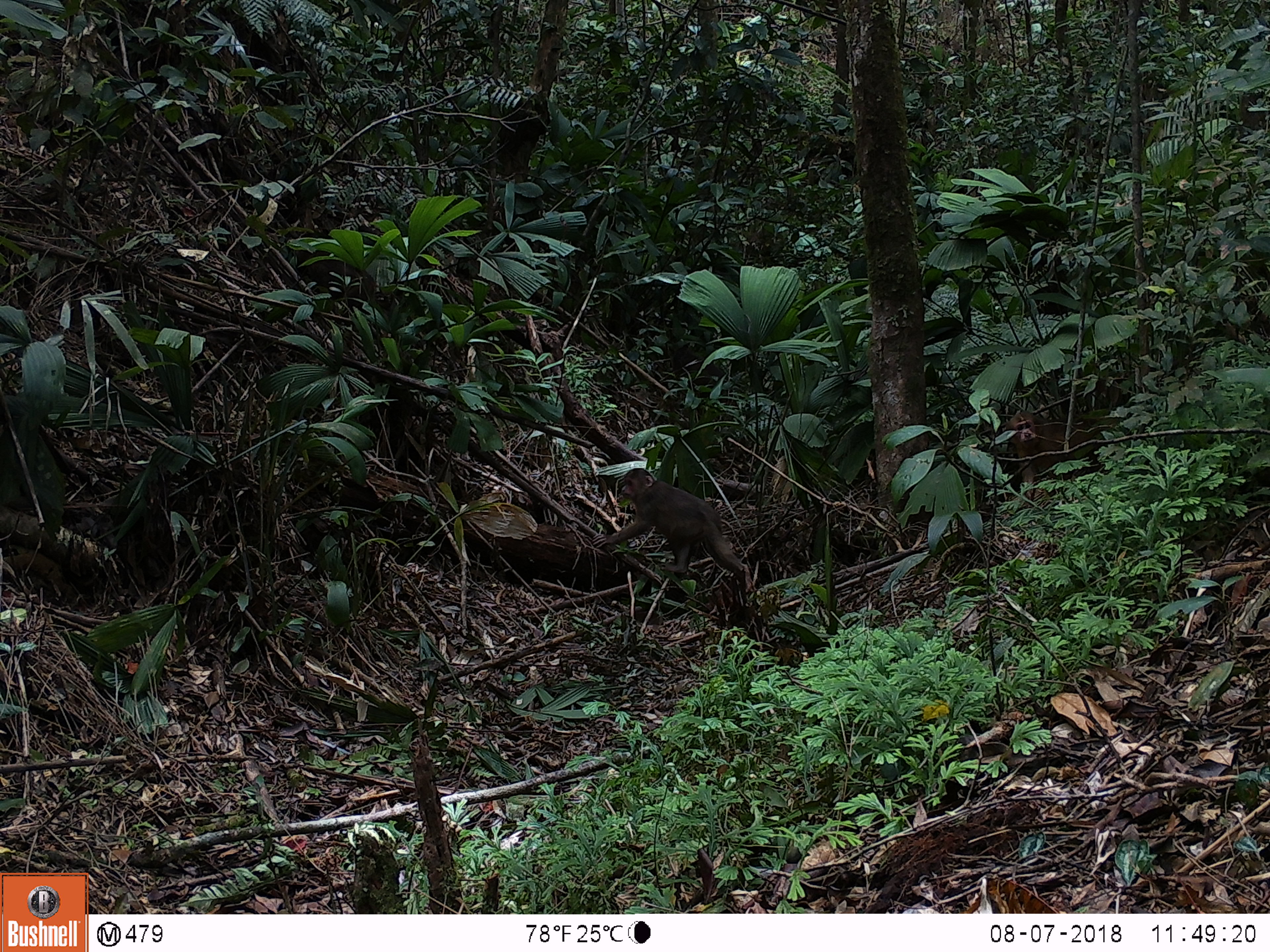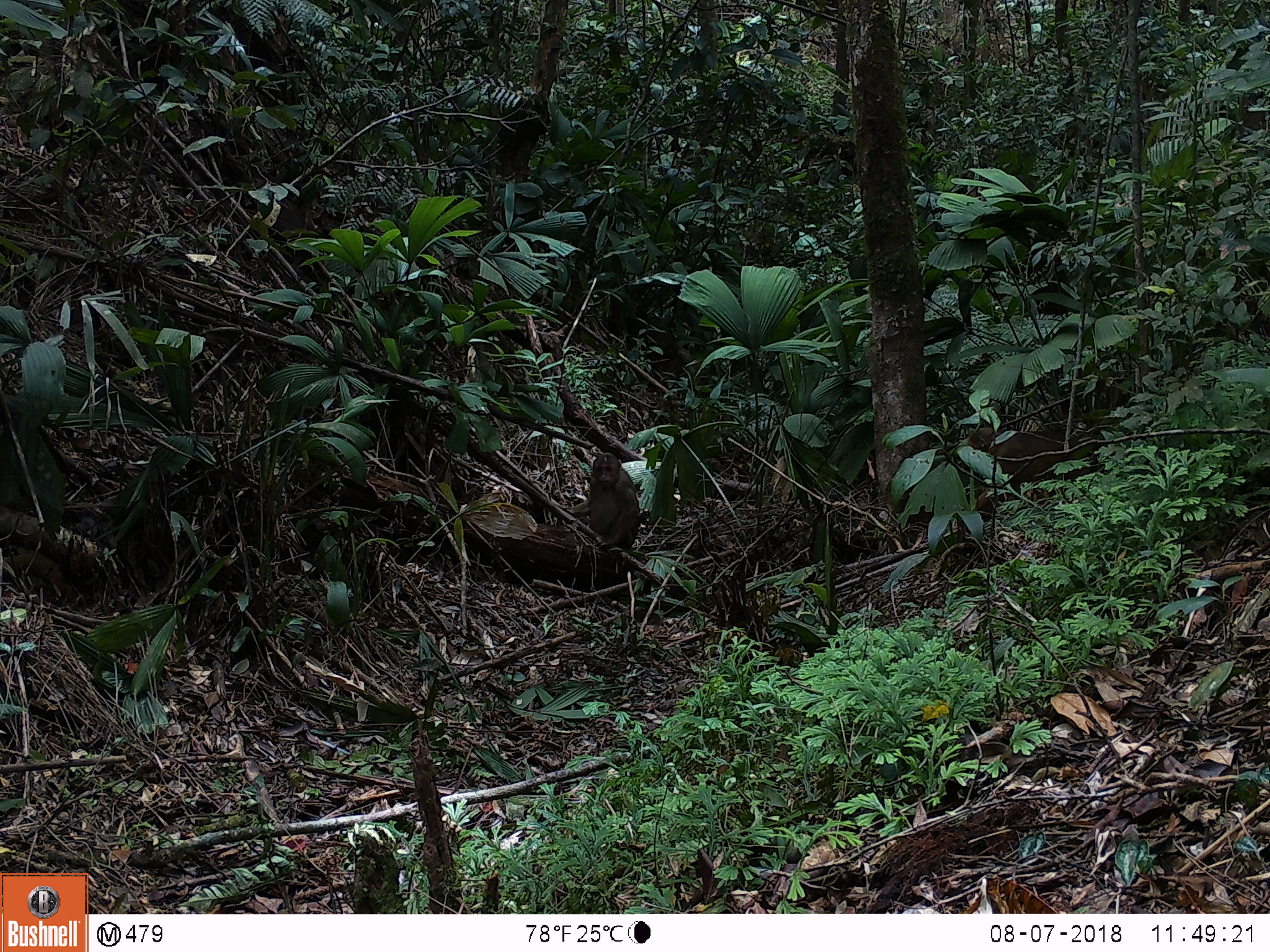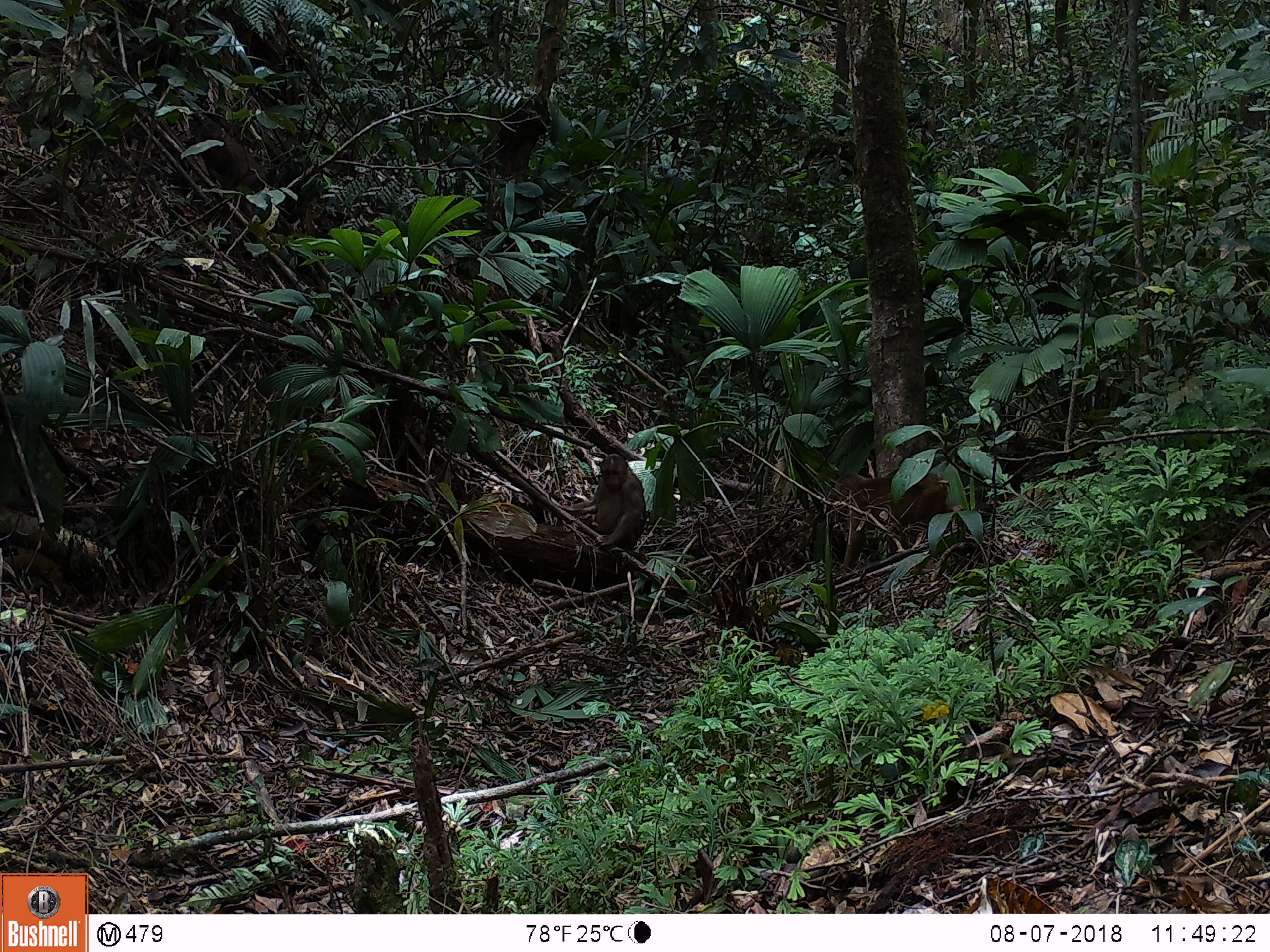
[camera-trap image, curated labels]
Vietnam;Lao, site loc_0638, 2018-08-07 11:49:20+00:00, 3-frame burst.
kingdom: Animalia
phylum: Chordata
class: Mammalia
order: Primates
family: Cercopithecidae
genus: Macaca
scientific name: Macaca arctoides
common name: stump-tailed macaque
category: stump tailed macaque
Stump tailed macaque (stump-tailed macaque) (Macaca arctoides). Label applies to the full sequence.